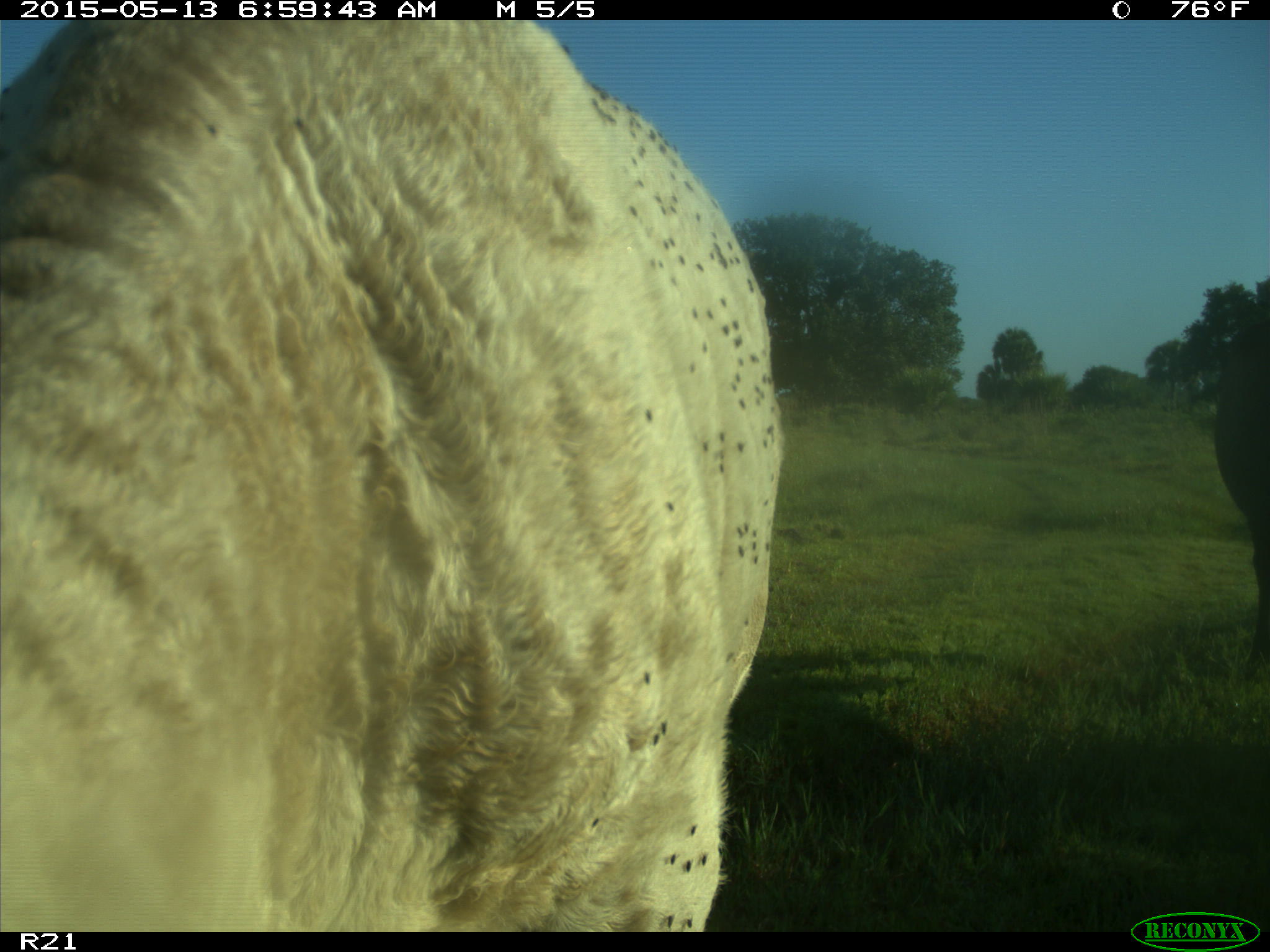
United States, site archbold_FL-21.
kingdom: Animalia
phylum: Chordata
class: Mammalia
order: Artiodactyla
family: Bovidae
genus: Bos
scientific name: Bos taurus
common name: domestic cow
Bos taurus (domestic cow).